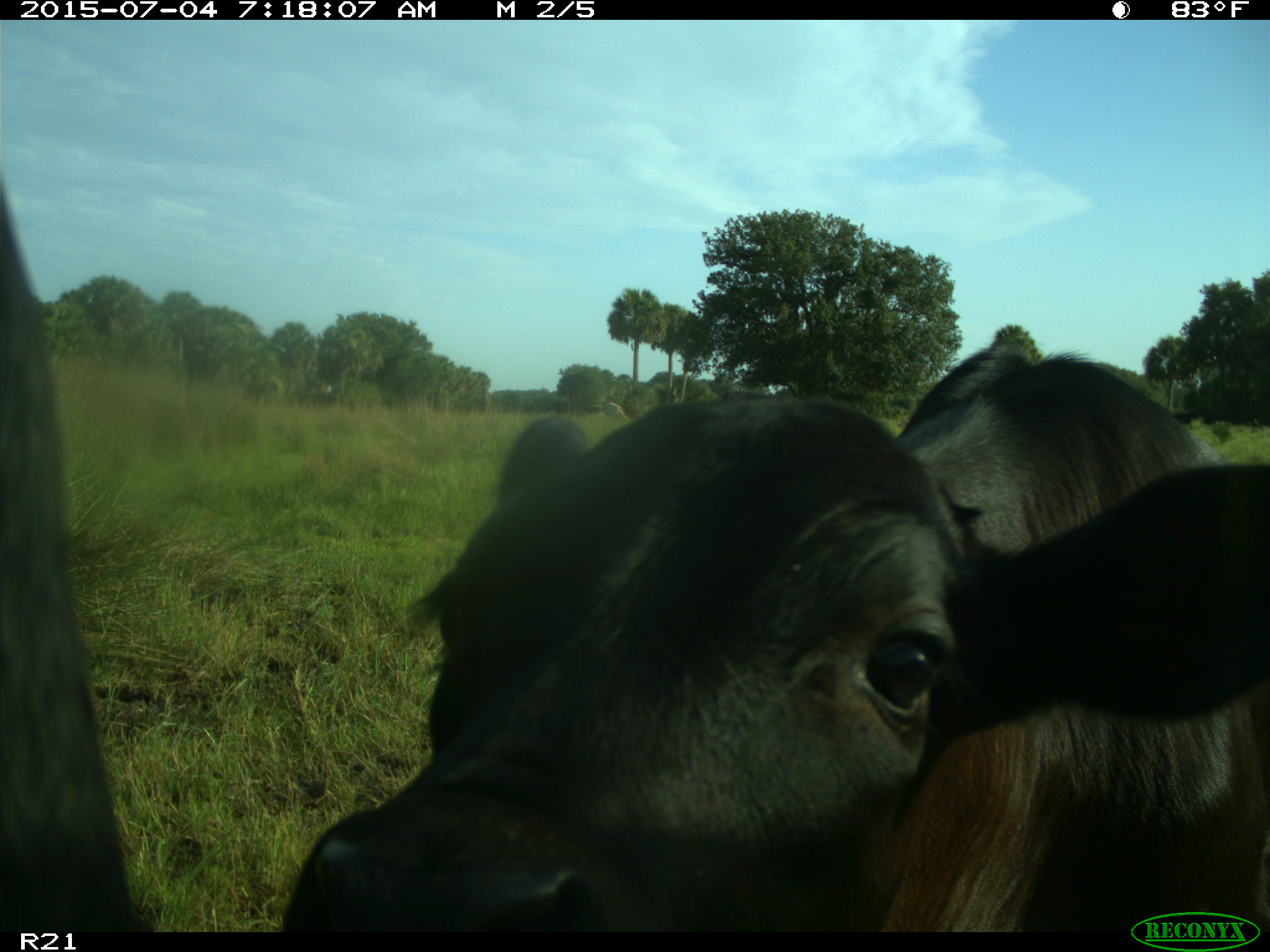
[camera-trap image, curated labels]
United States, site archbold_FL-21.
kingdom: Animalia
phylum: Chordata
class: Mammalia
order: Artiodactyla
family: Bovidae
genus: Bos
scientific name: Bos taurus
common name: domestic cow